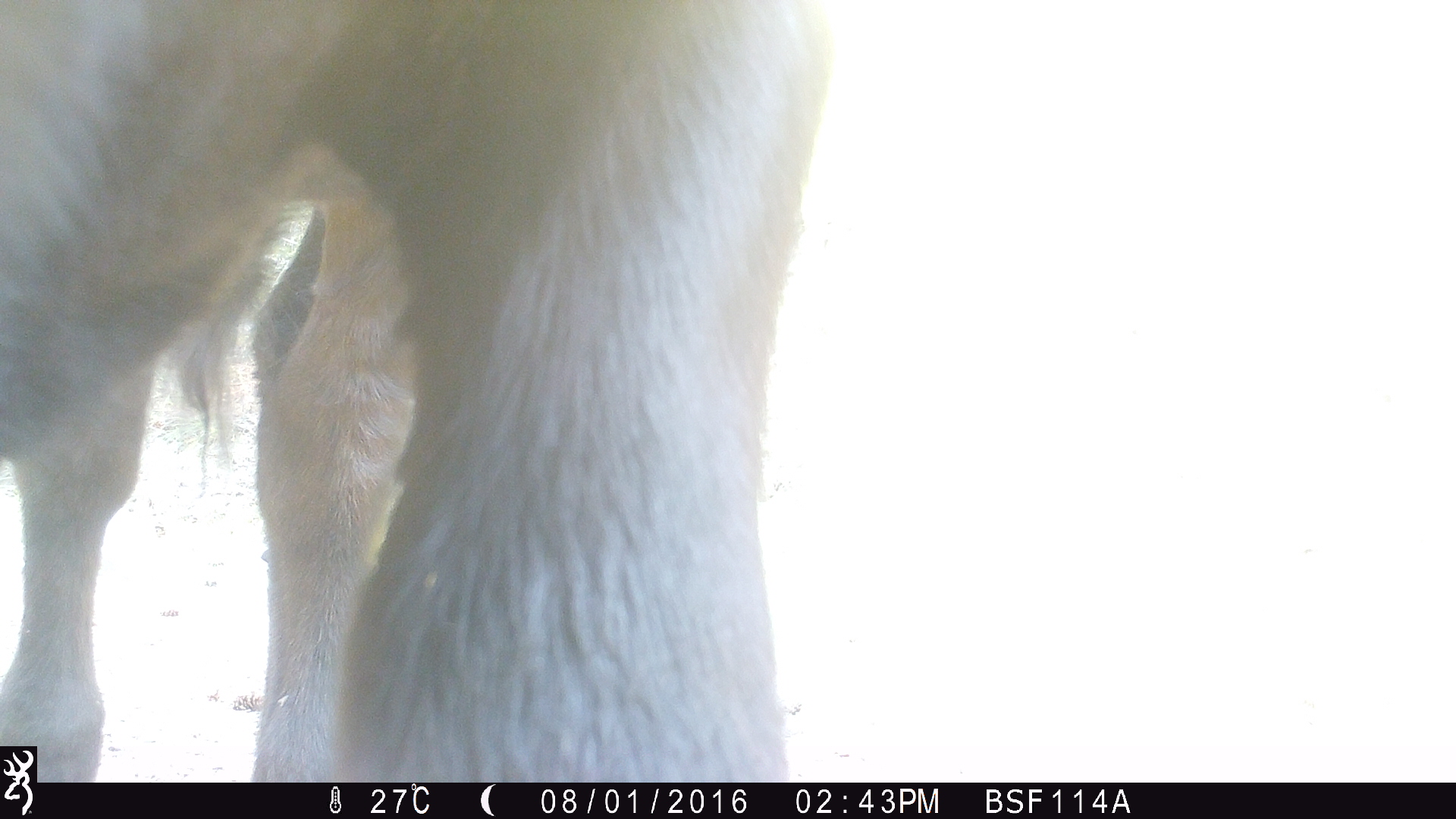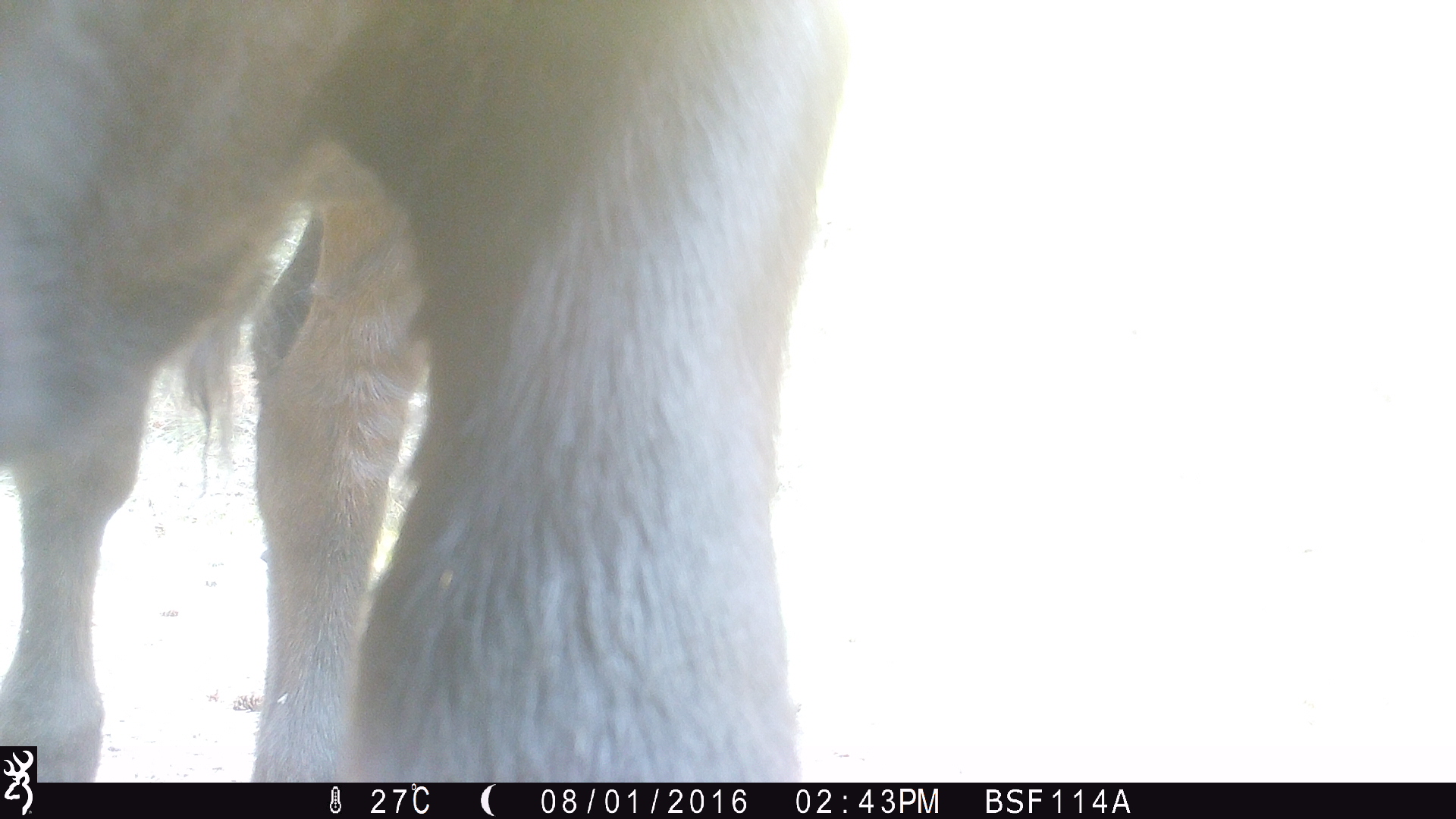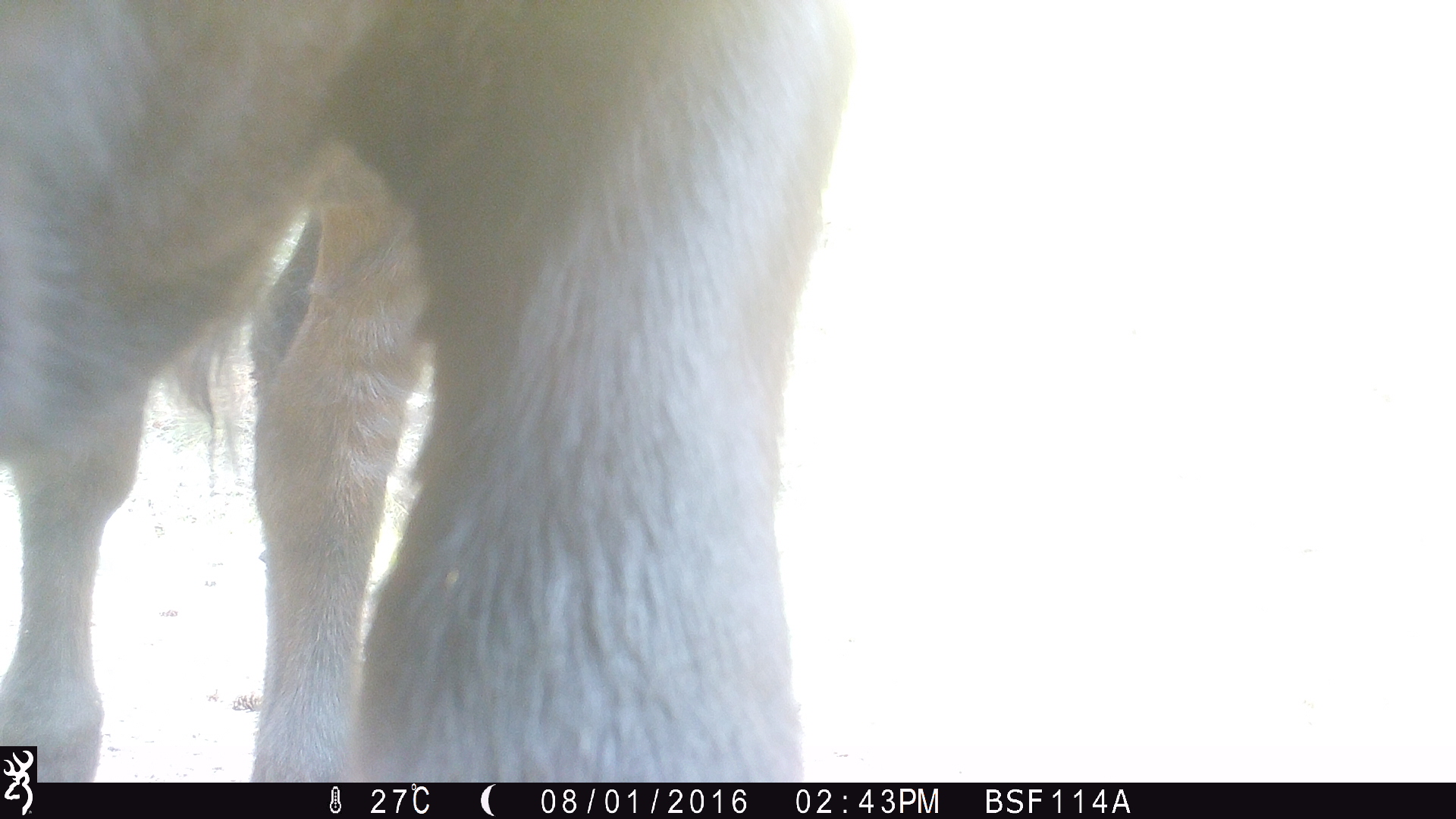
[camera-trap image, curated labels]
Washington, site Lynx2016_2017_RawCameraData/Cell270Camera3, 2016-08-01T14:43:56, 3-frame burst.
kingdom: Animalia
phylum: Chordata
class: Mammalia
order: Artiodactyla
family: Bovidae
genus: Bos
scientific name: Bos taurus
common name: domestic cattle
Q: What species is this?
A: Domestic cattle (Bos taurus).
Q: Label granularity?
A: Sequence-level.